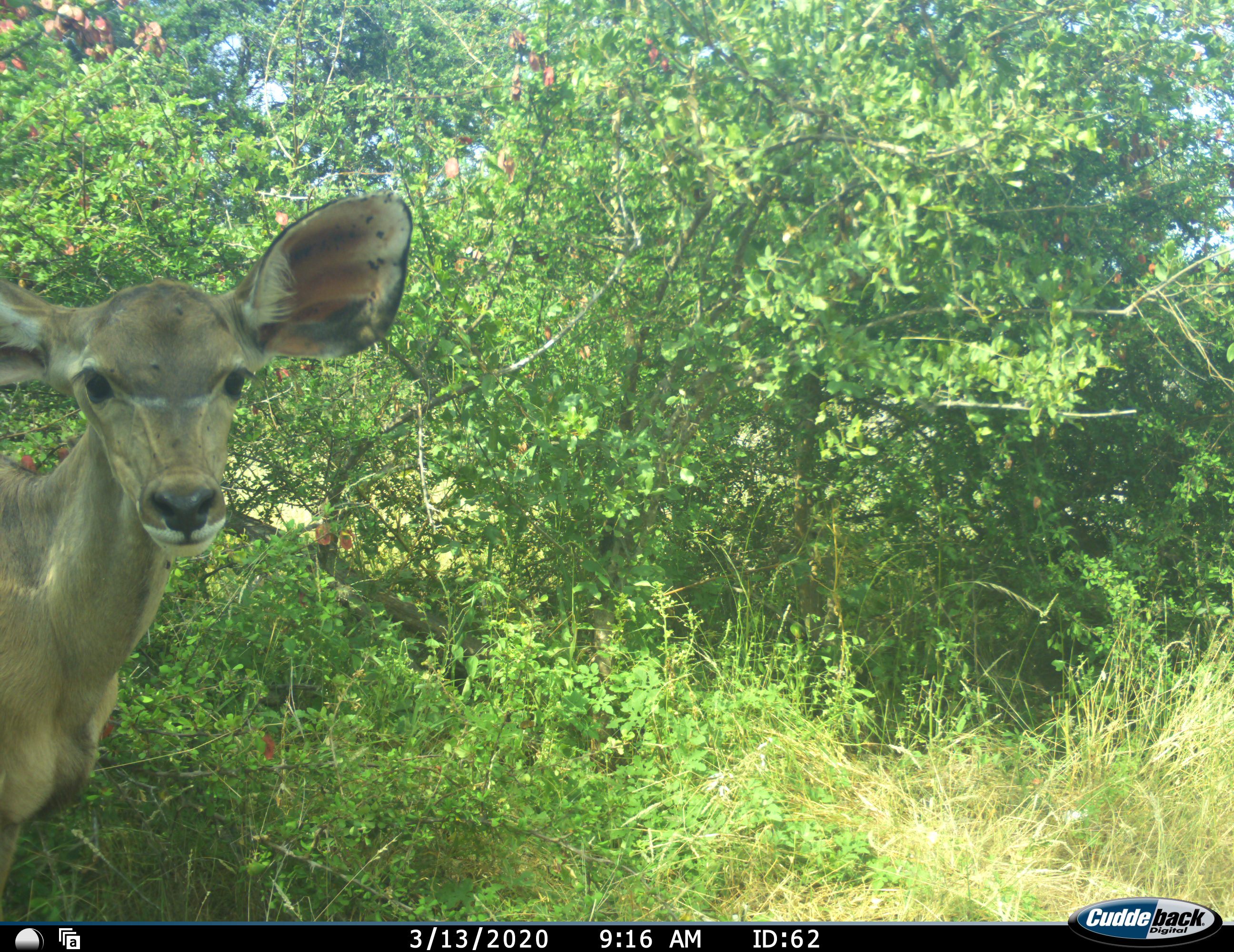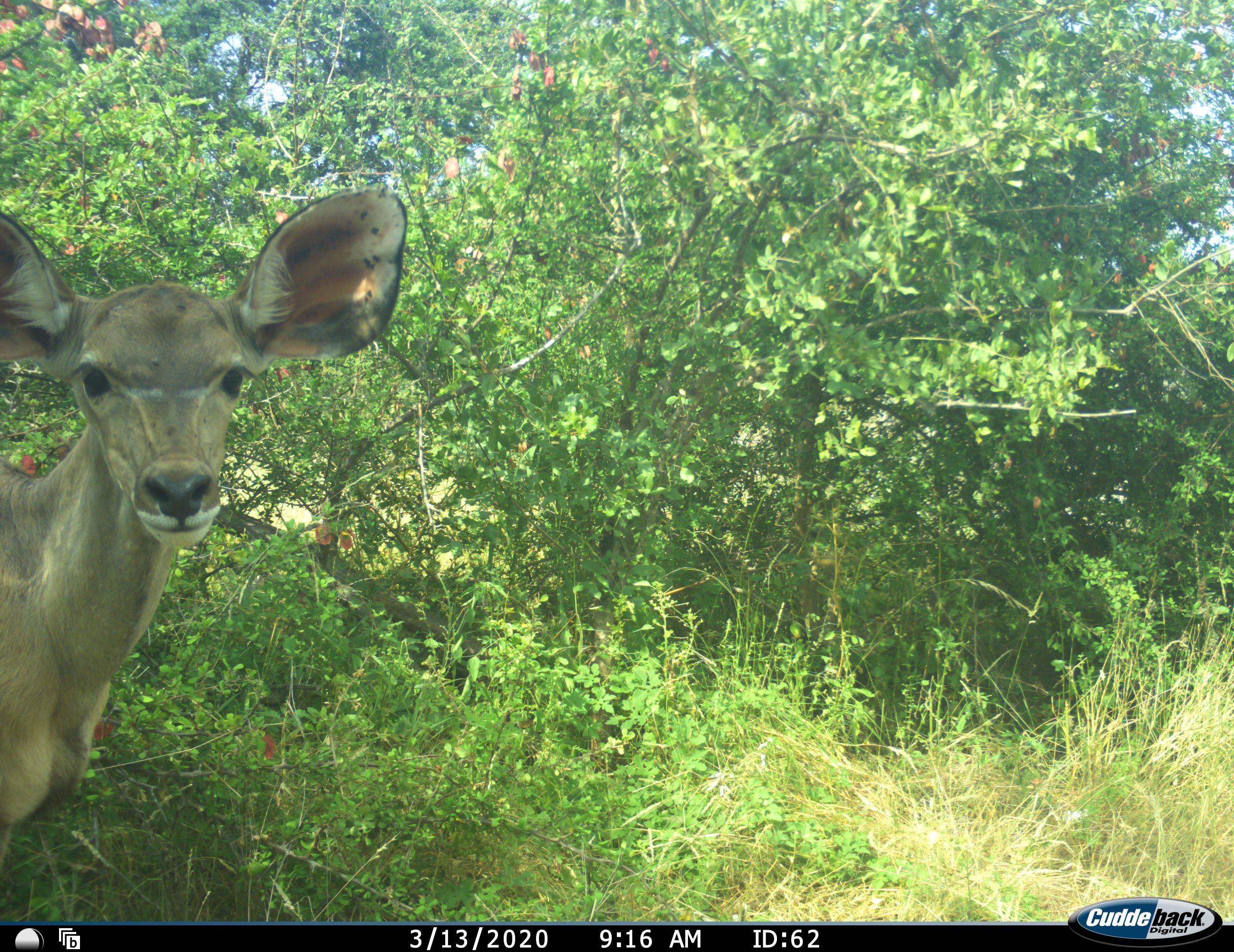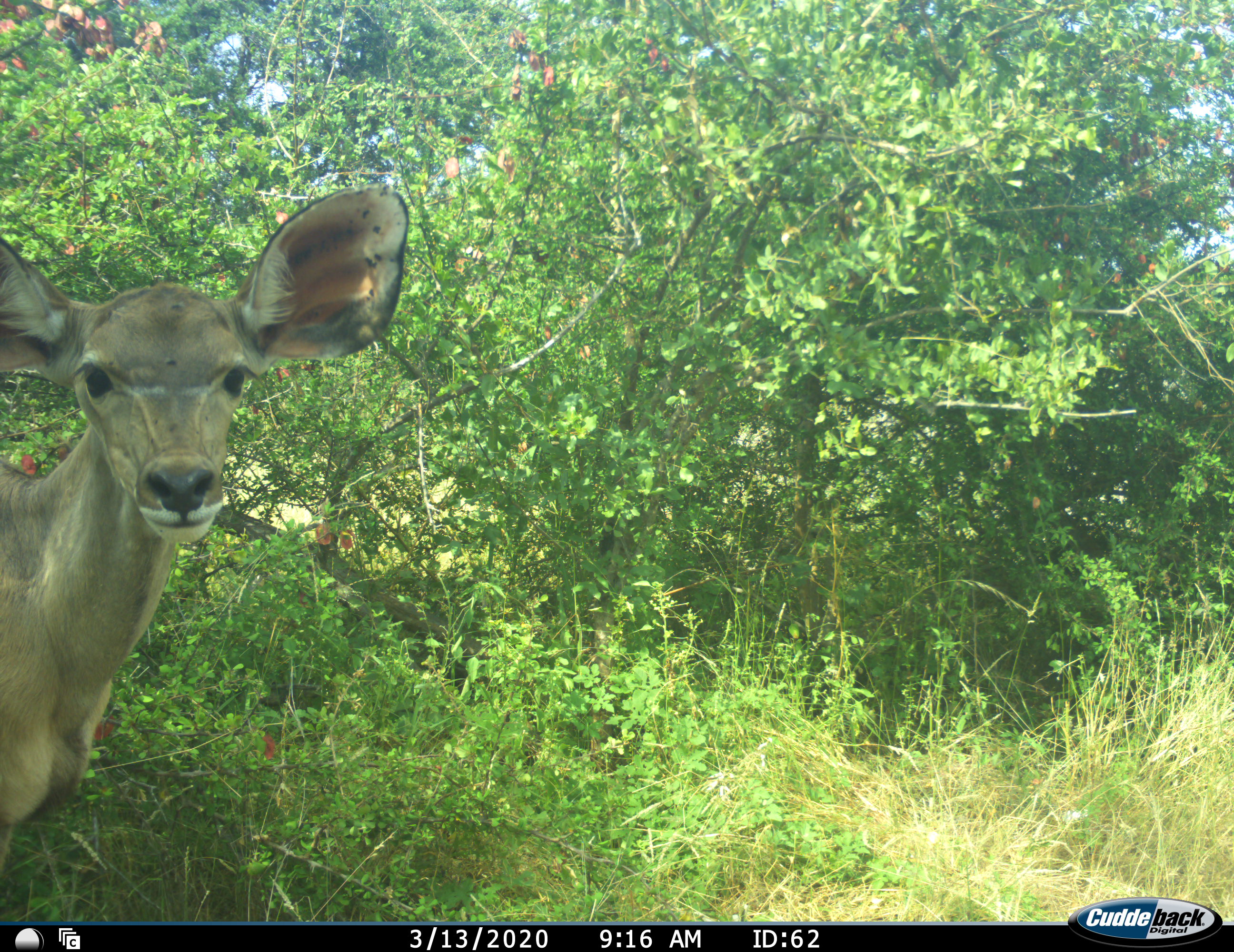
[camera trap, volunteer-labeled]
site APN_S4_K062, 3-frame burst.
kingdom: Animalia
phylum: Chordata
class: Mammalia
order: Artiodactyla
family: Bovidae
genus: Tragelaphus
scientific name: Tragelaphus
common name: kudu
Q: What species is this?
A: Kudu (Tragelaphus).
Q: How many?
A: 1.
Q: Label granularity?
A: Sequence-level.